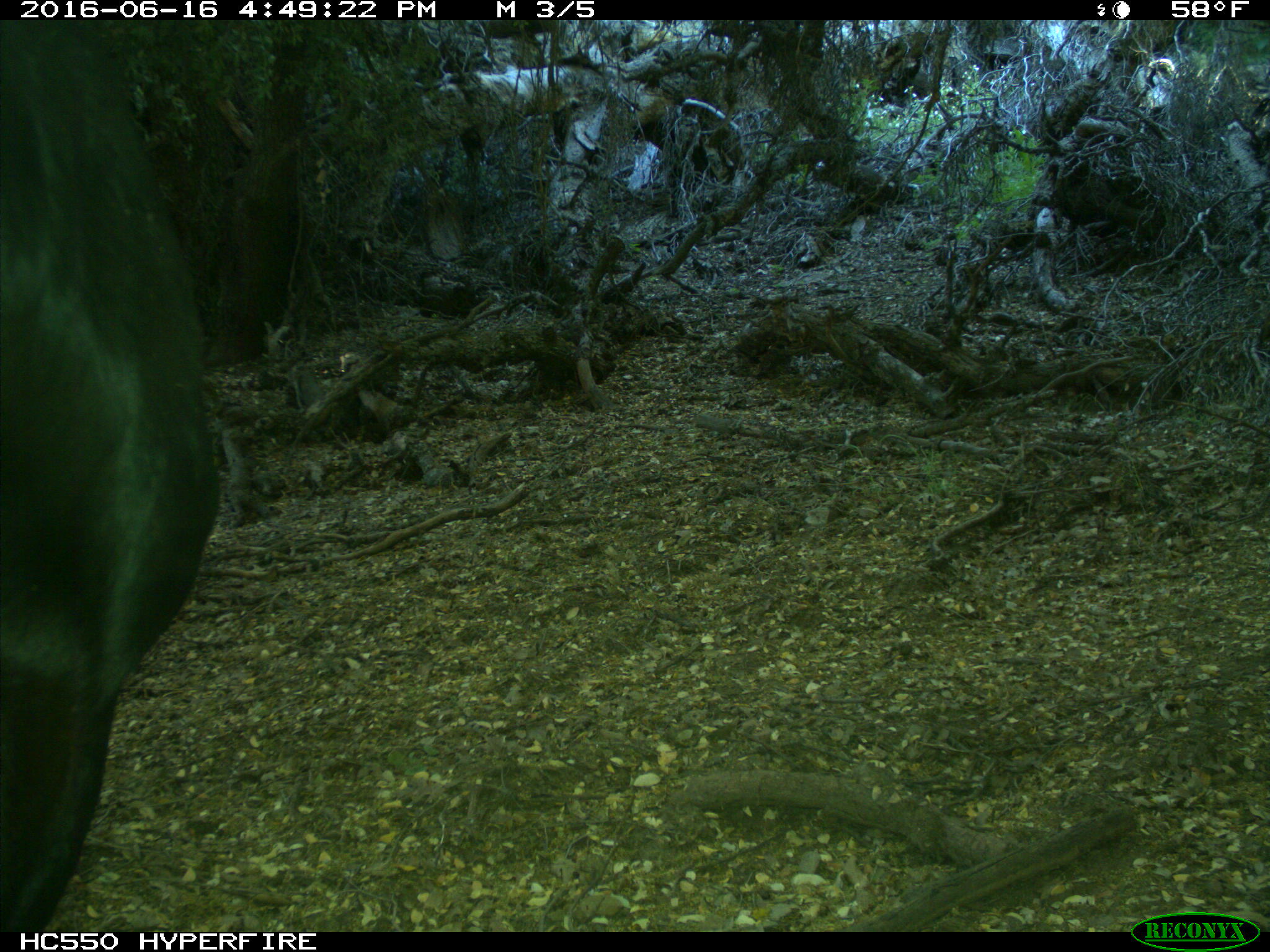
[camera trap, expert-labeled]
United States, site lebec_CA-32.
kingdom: Animalia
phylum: Chordata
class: Mammalia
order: Artiodactyla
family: Bovidae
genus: Bos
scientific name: Bos taurus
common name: domestic cow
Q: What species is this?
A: Bos taurus (domestic cow).